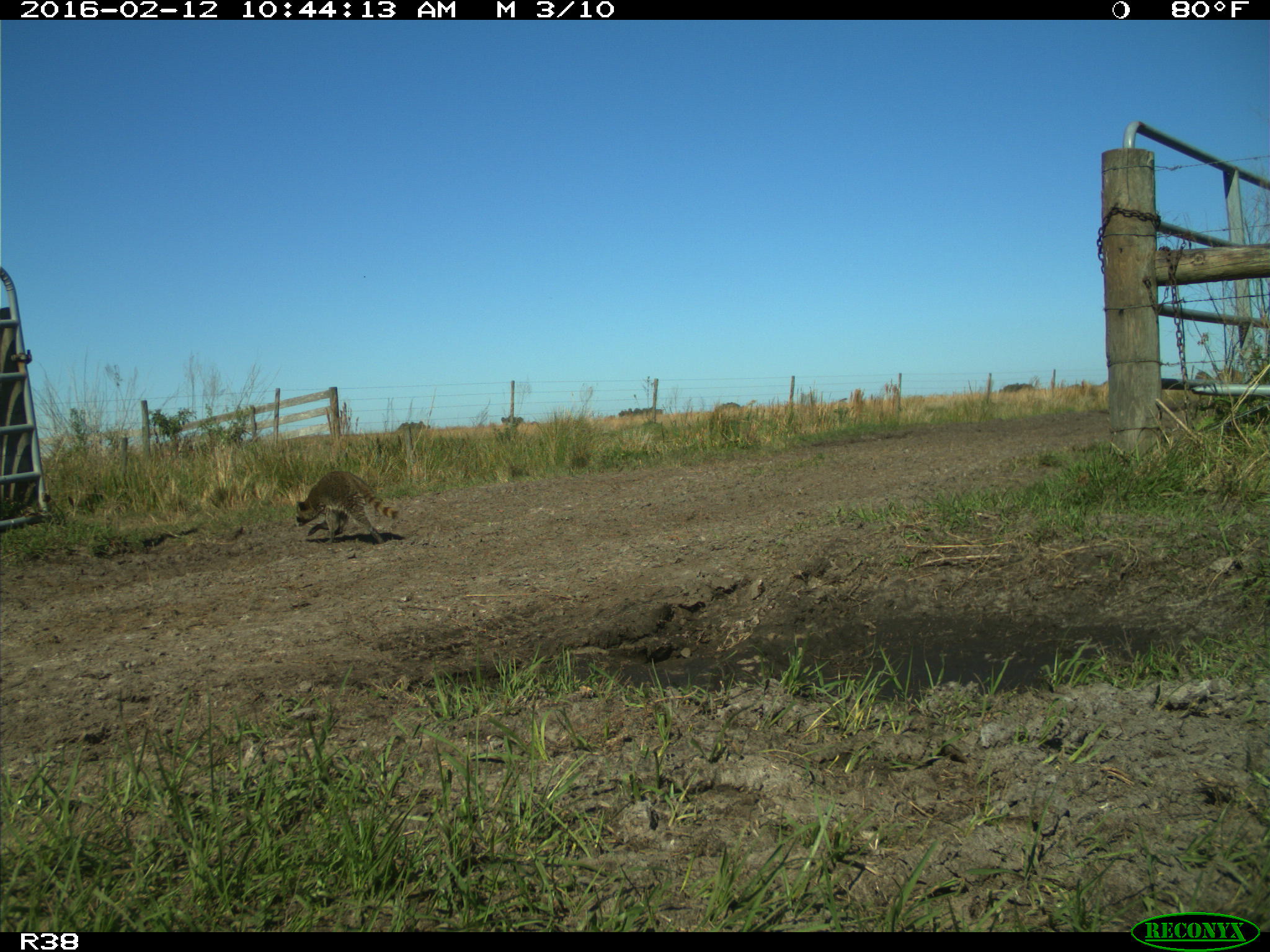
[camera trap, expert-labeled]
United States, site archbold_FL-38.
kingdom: Animalia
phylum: Chordata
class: Mammalia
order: Carnivora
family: Procyonidae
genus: Procyon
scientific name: Procyon lotor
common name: common raccoon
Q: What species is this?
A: Procyon lotor (common raccoon).